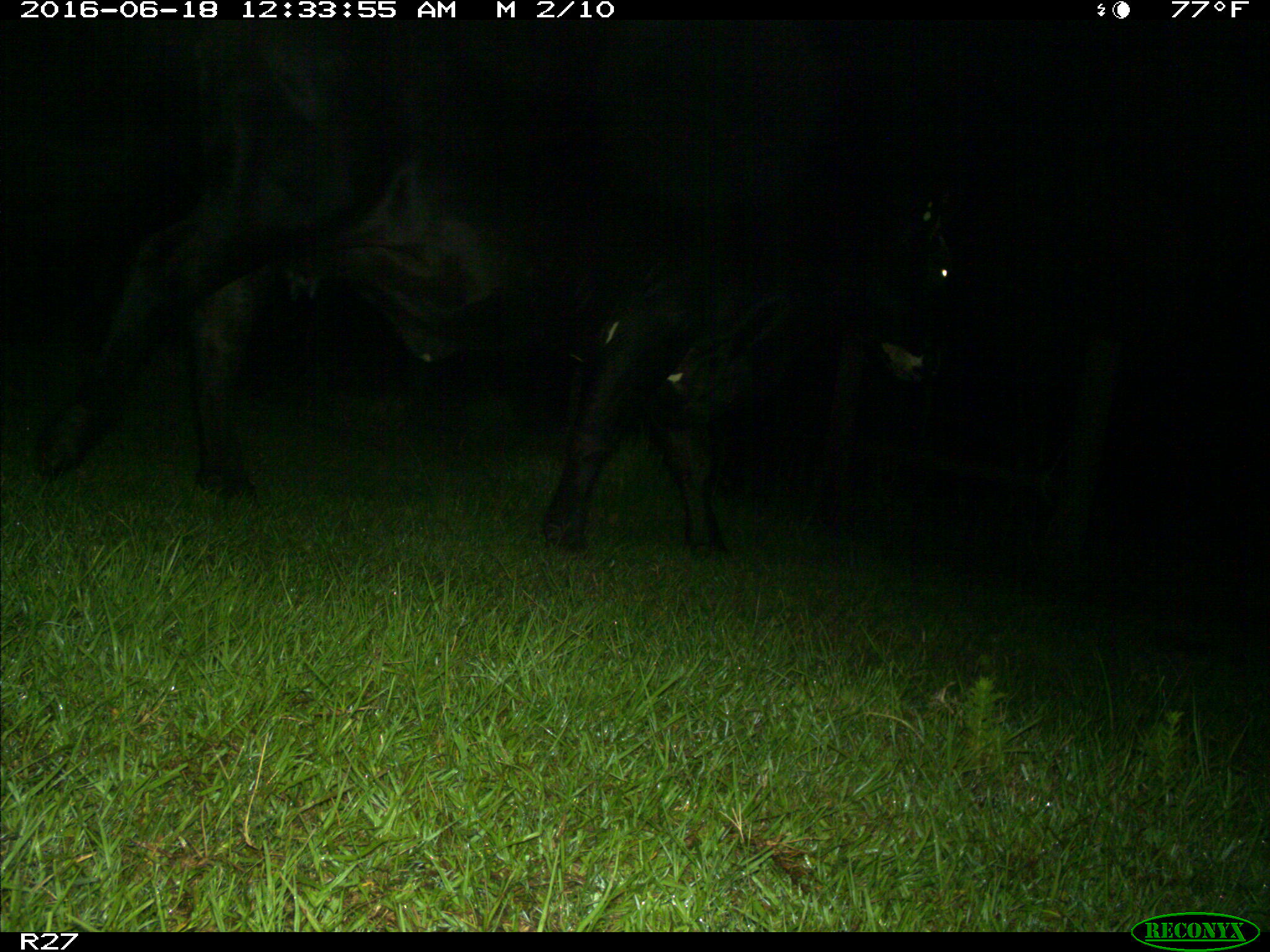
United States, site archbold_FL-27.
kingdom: Animalia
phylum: Chordata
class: Mammalia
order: Artiodactyla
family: Bovidae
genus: Bos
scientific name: Bos taurus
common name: domestic cow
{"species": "Bos taurus (domestic cow)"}